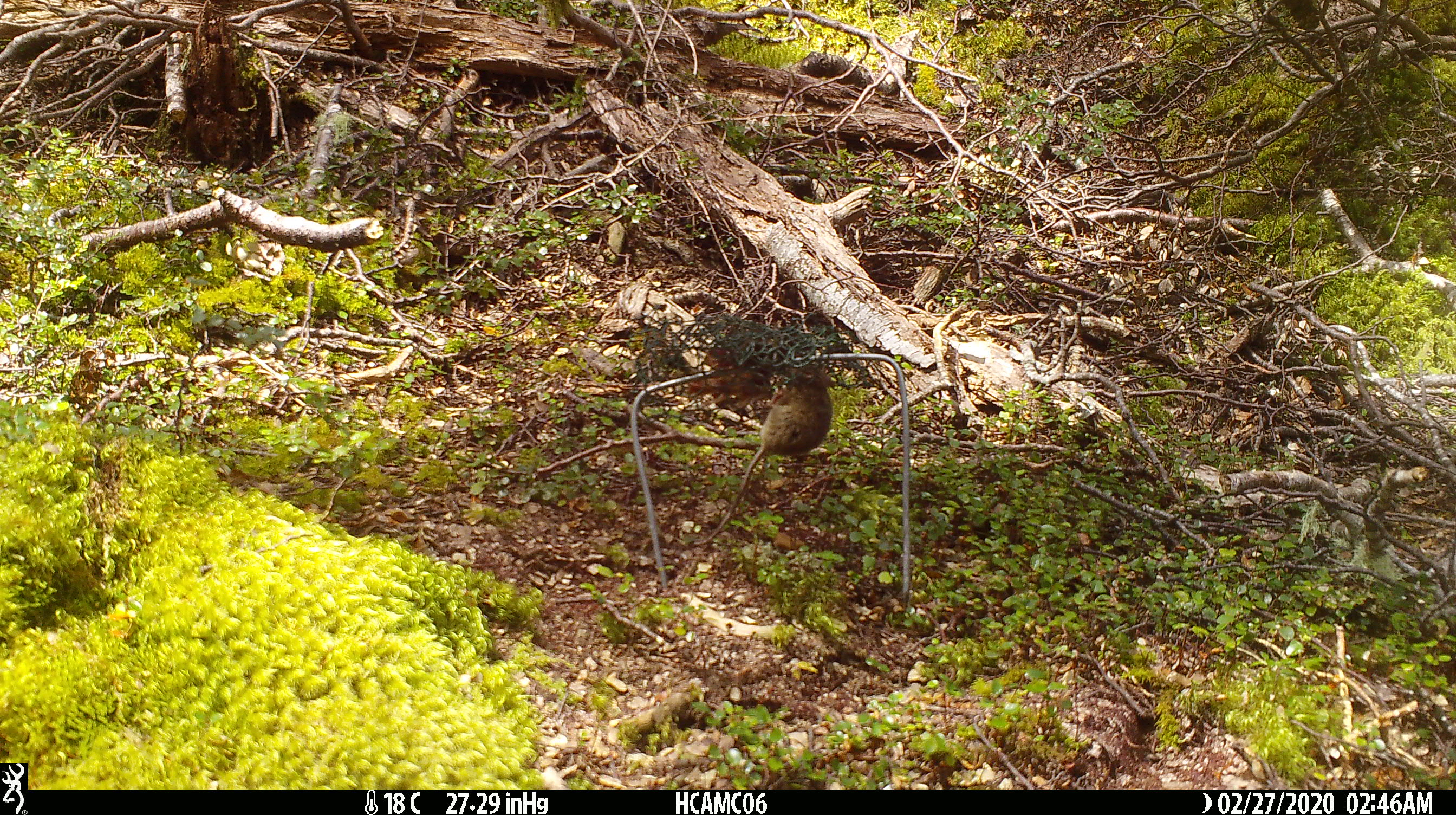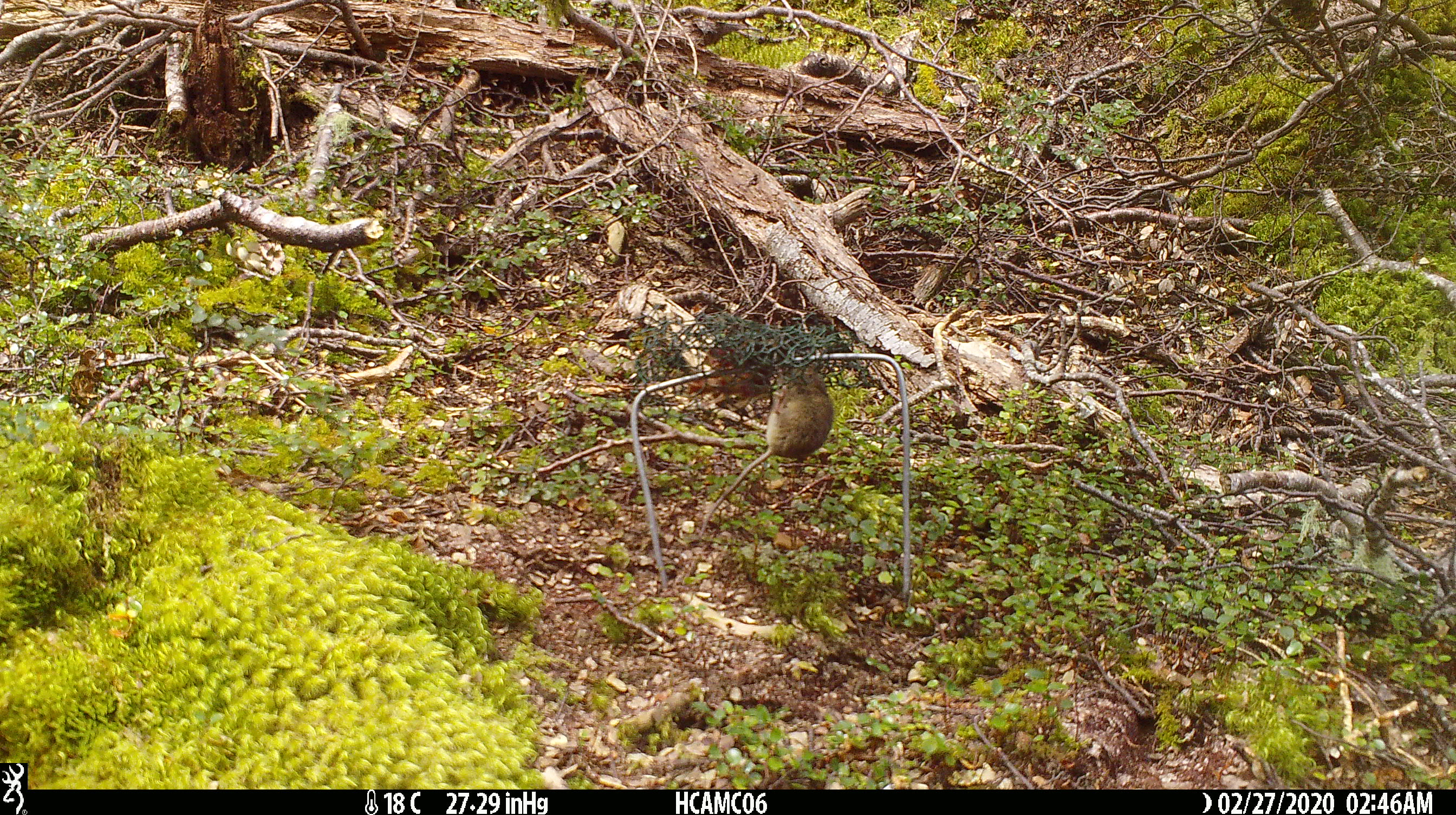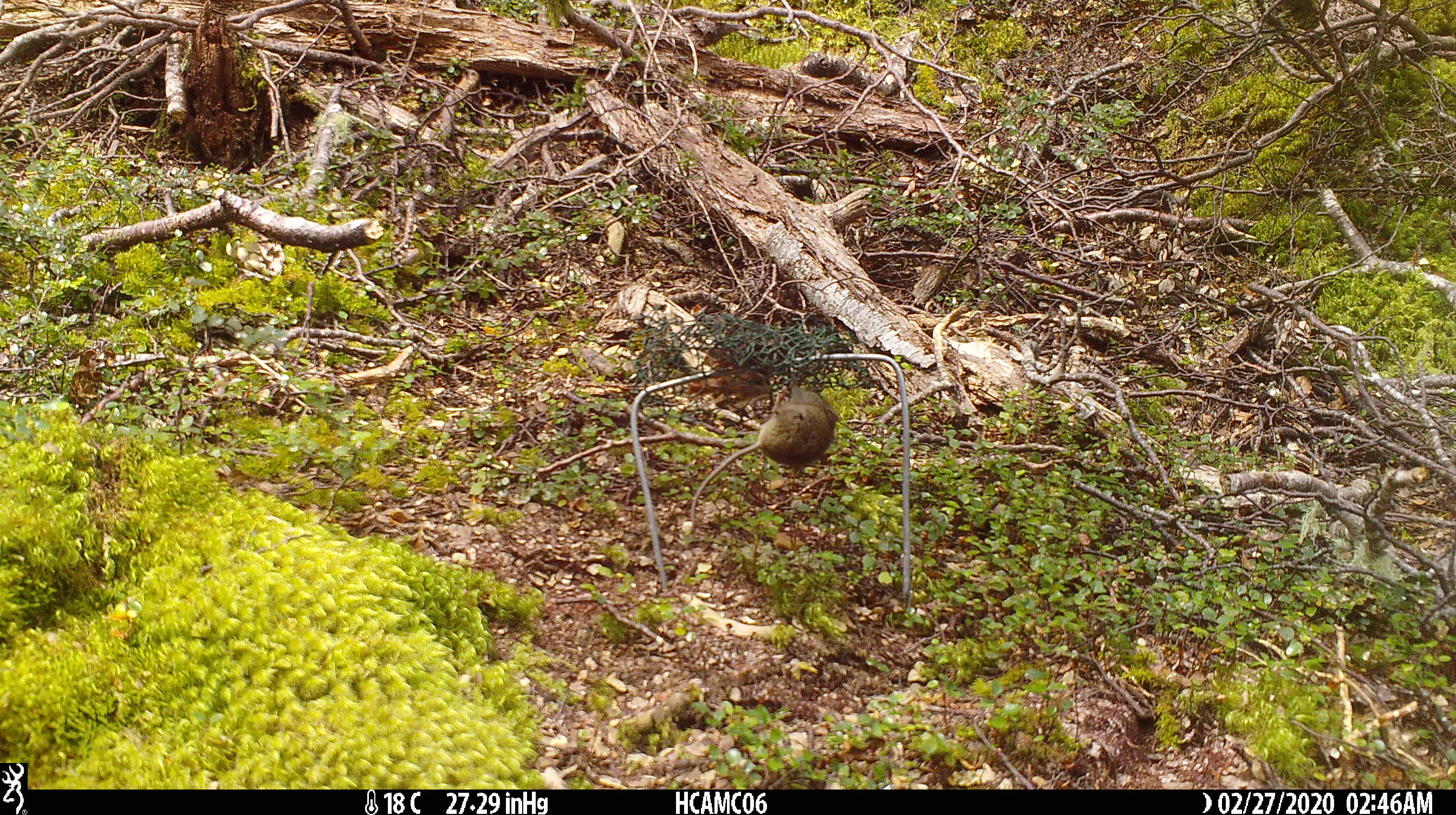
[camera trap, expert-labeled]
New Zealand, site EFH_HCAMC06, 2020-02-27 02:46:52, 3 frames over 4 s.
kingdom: Animalia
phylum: Chordata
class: Mammalia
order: Rodentia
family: Muridae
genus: Mus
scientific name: Mus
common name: mouse